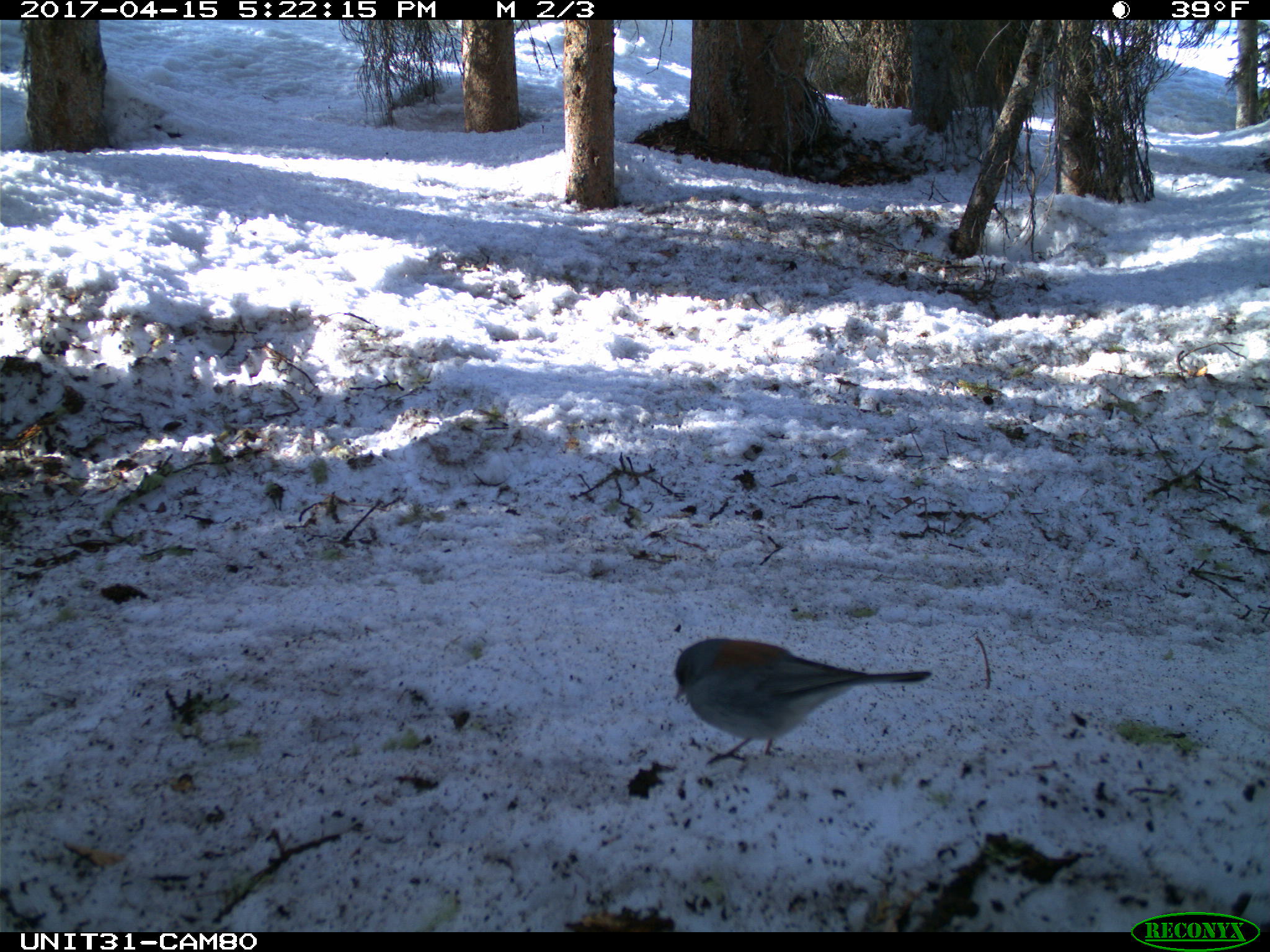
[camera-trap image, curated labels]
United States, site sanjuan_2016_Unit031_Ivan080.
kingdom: Animalia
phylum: Chordata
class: Aves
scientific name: Aves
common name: birds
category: unidentified bird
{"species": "unidentified bird (birds) (Aves)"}